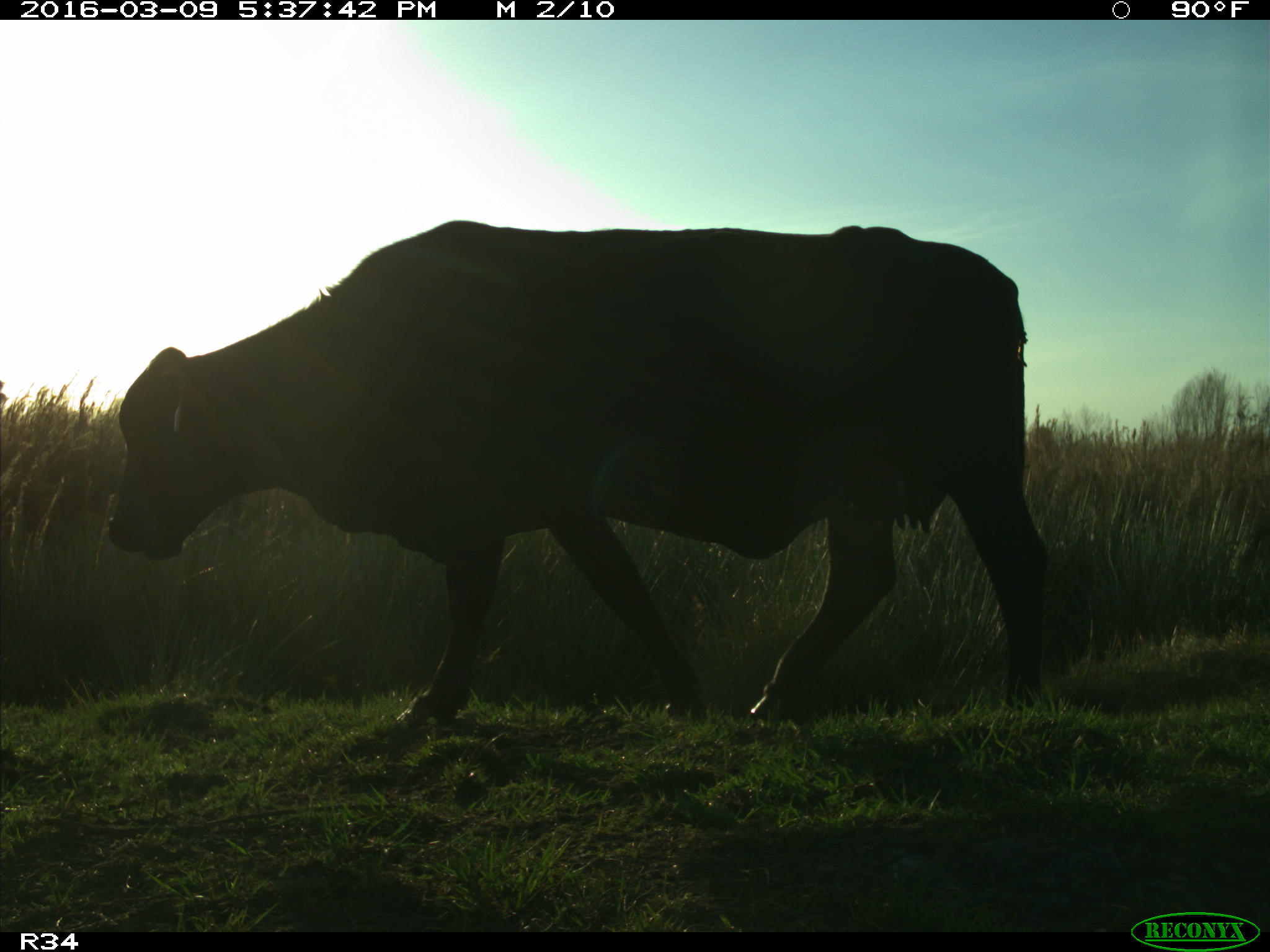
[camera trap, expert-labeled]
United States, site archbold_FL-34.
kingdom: Animalia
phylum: Chordata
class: Mammalia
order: Artiodactyla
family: Bovidae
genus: Bos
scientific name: Bos taurus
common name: domestic cow